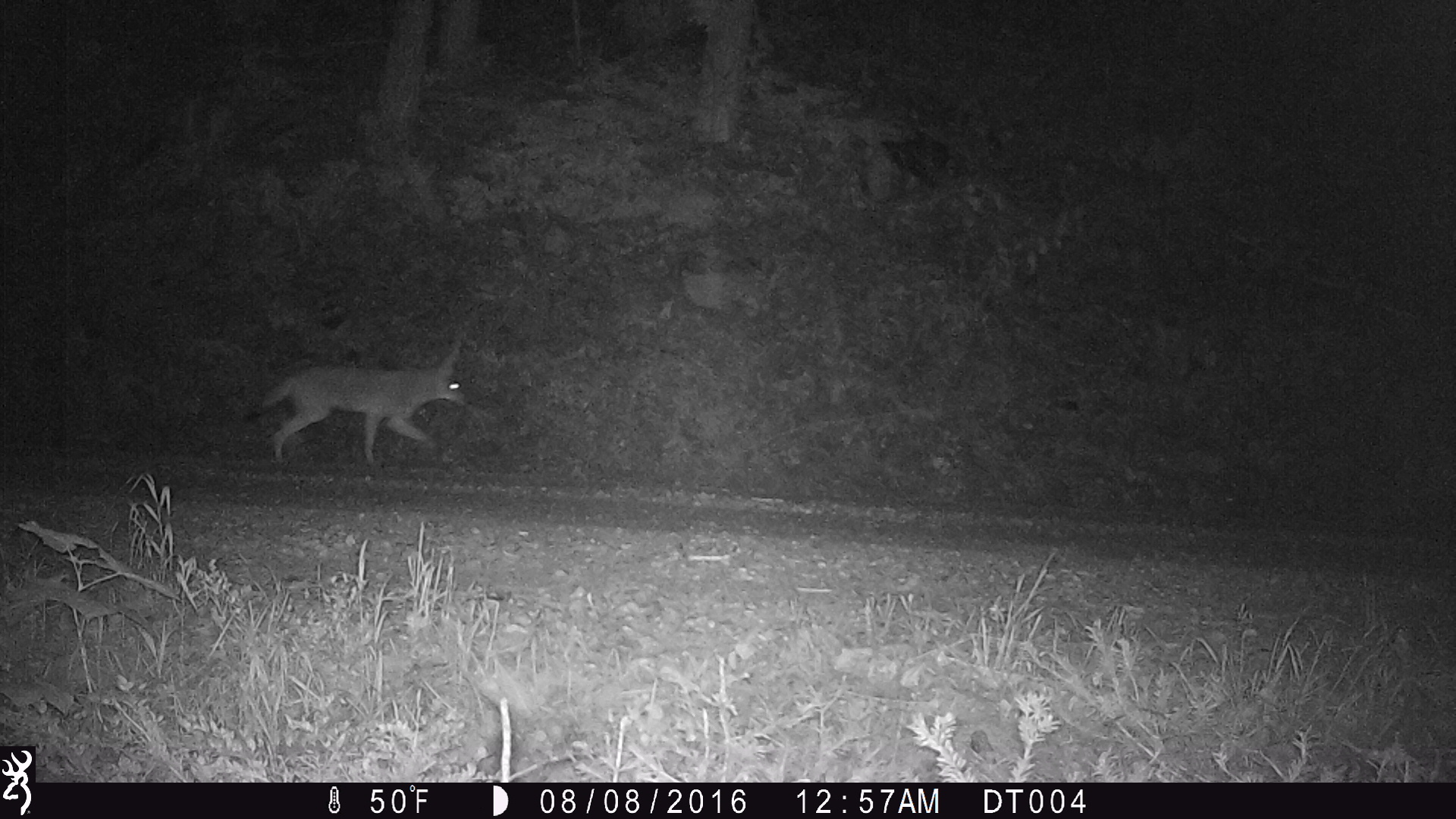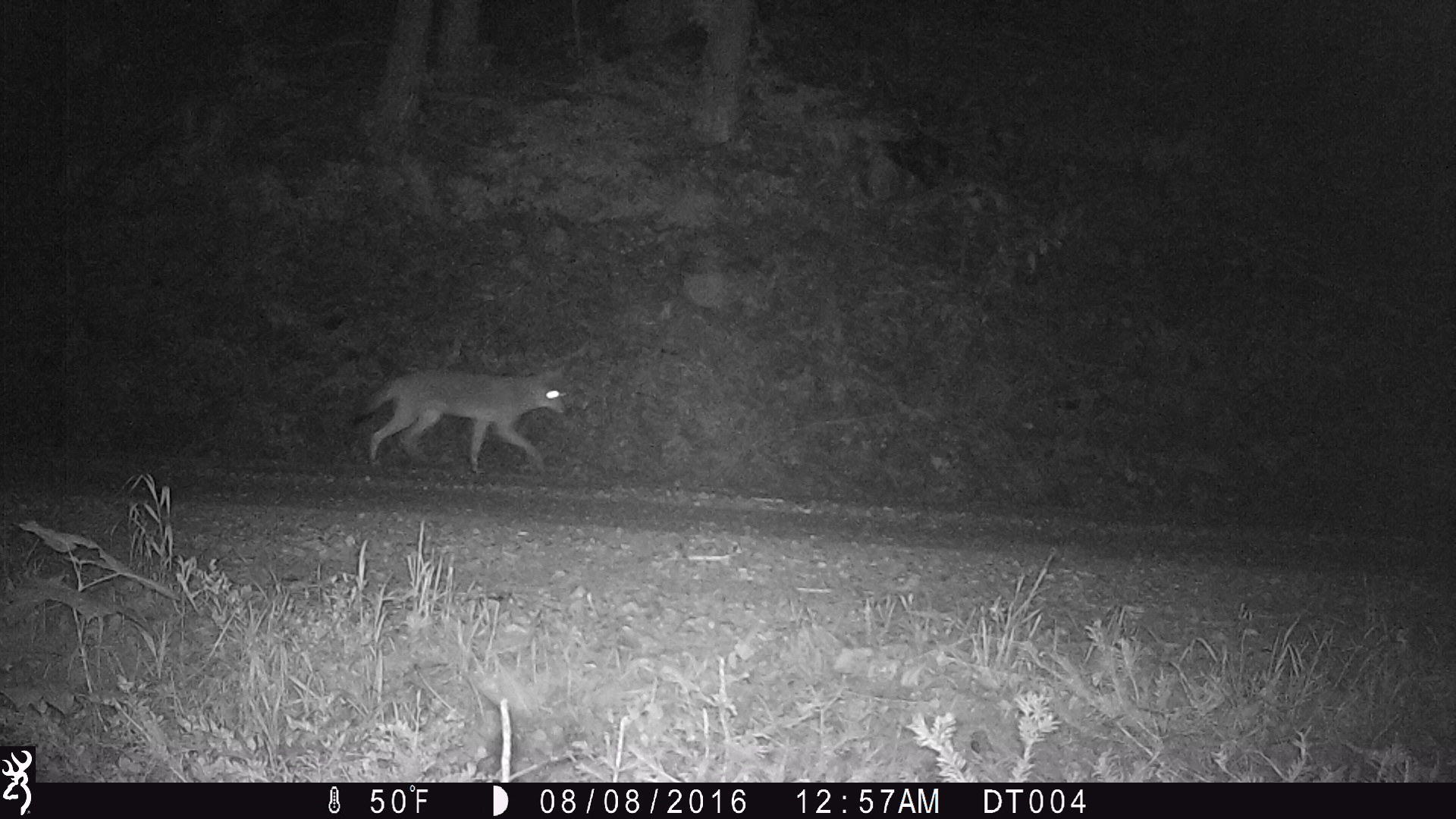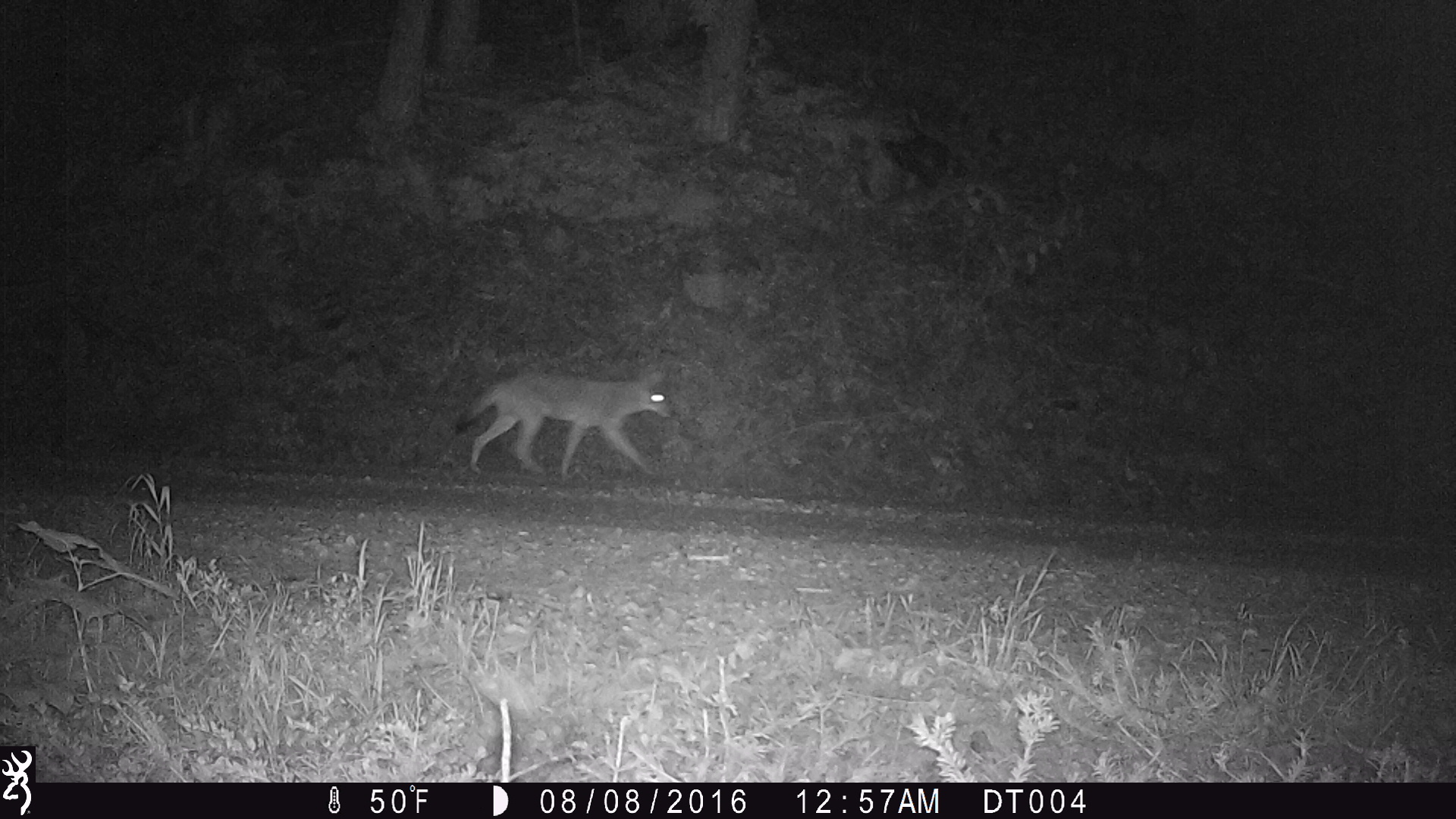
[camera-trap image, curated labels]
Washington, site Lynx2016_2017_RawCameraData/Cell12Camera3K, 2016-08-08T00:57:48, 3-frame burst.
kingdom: Animalia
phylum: Chordata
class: Mammalia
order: Carnivora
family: Canidae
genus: Canis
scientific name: Canis latrans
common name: coyote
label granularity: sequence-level